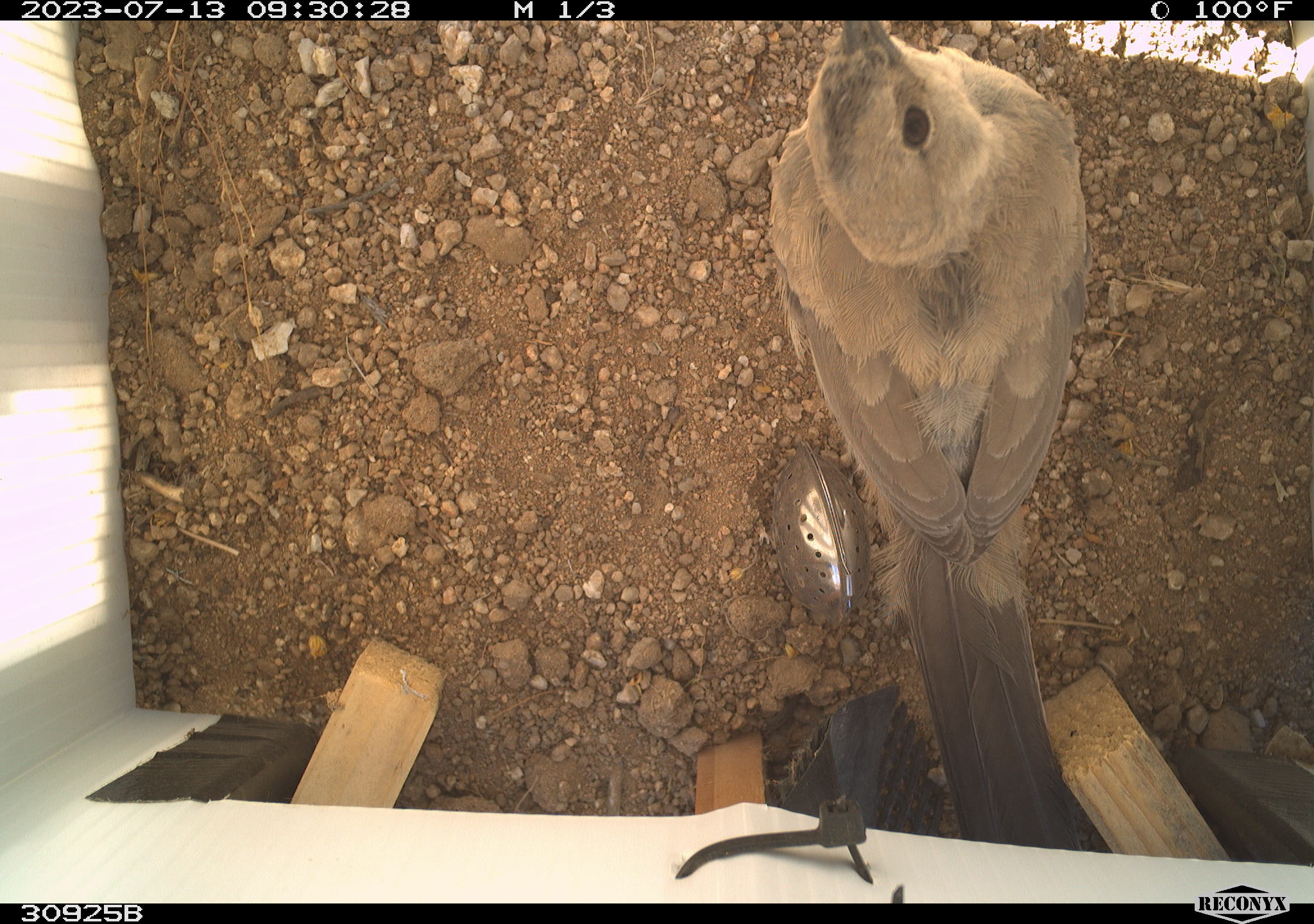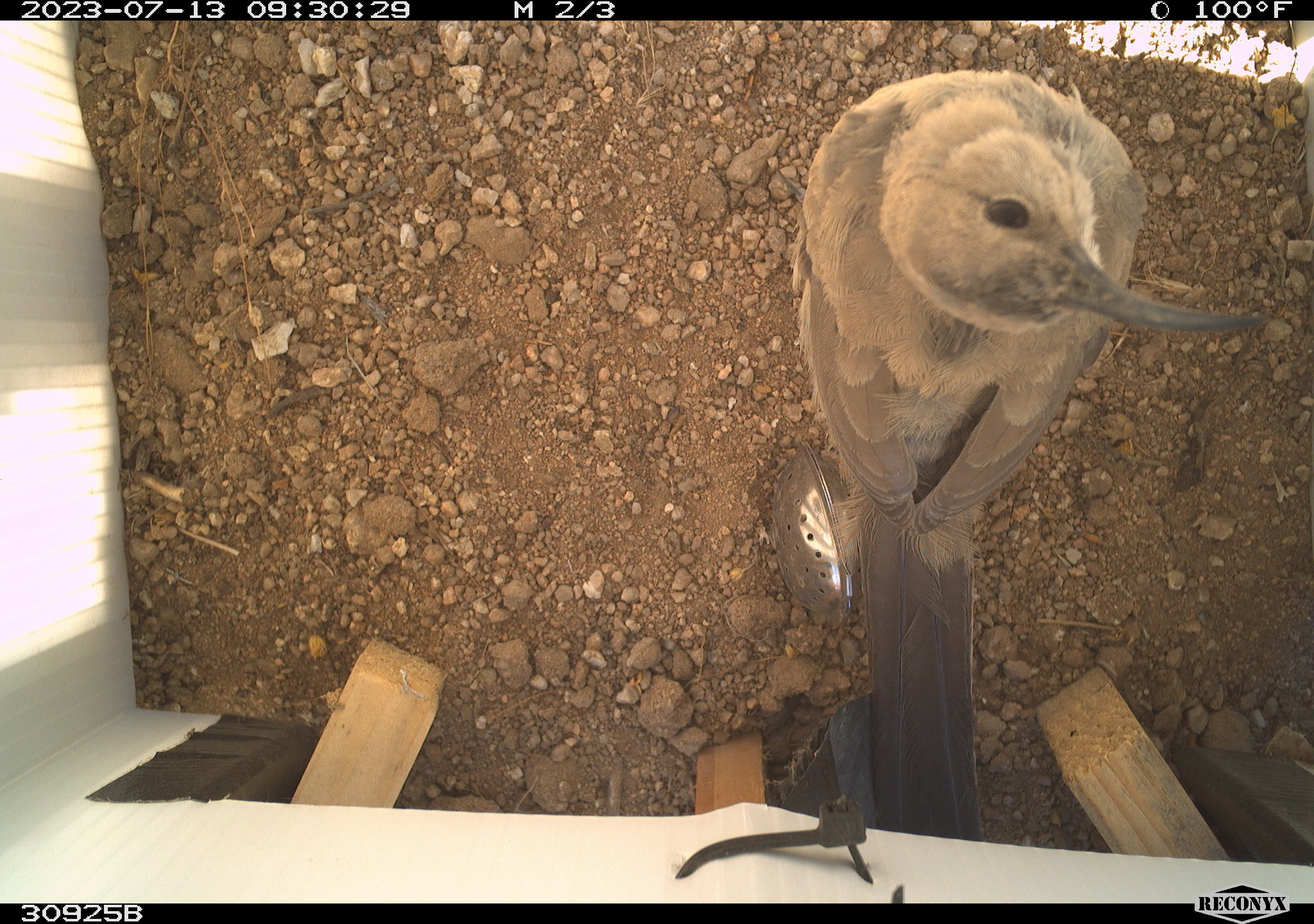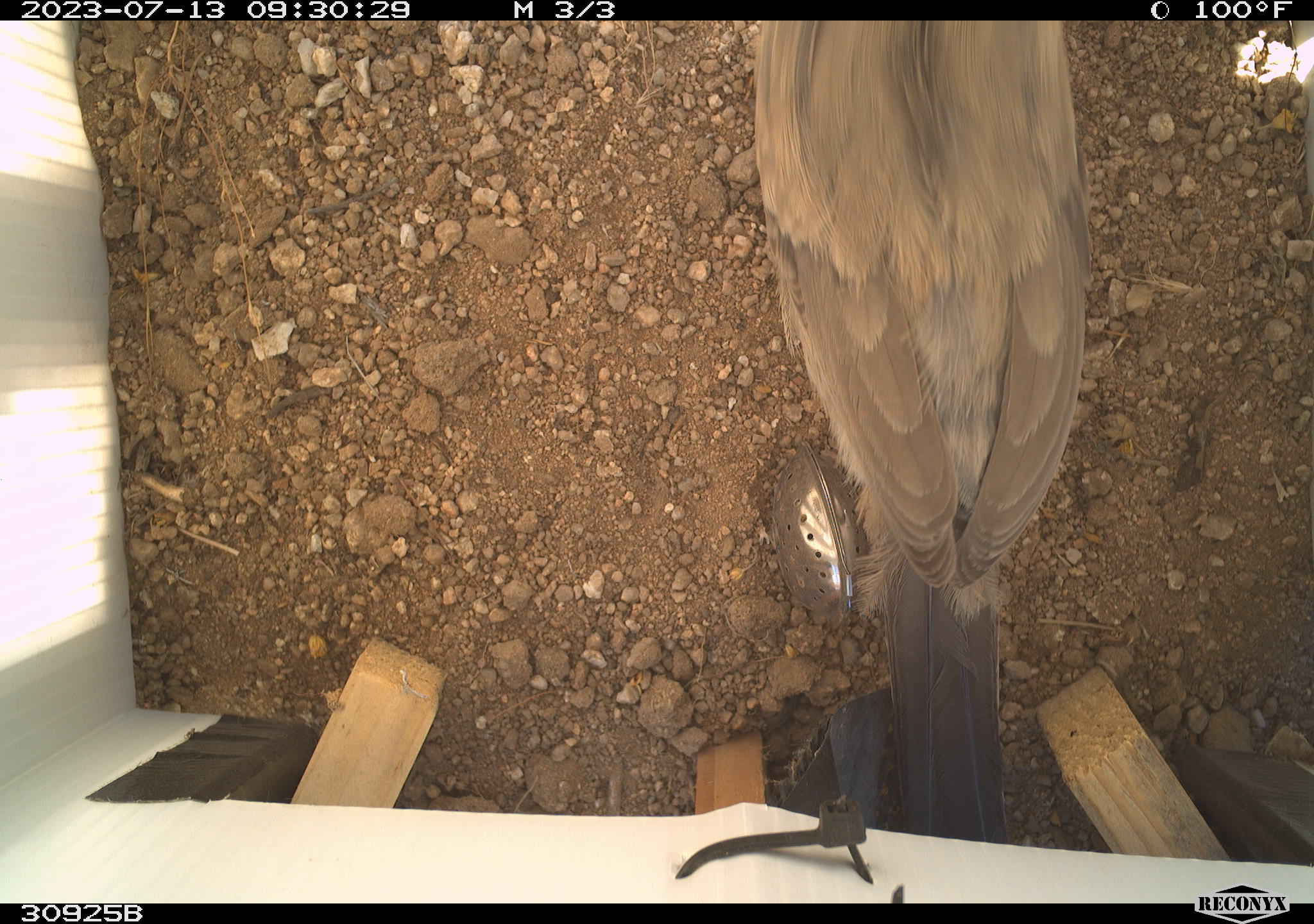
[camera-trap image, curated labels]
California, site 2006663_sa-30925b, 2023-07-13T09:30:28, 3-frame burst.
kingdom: Animalia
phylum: Chordata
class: Aves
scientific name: Aves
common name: bird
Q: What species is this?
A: Bird (Aves).